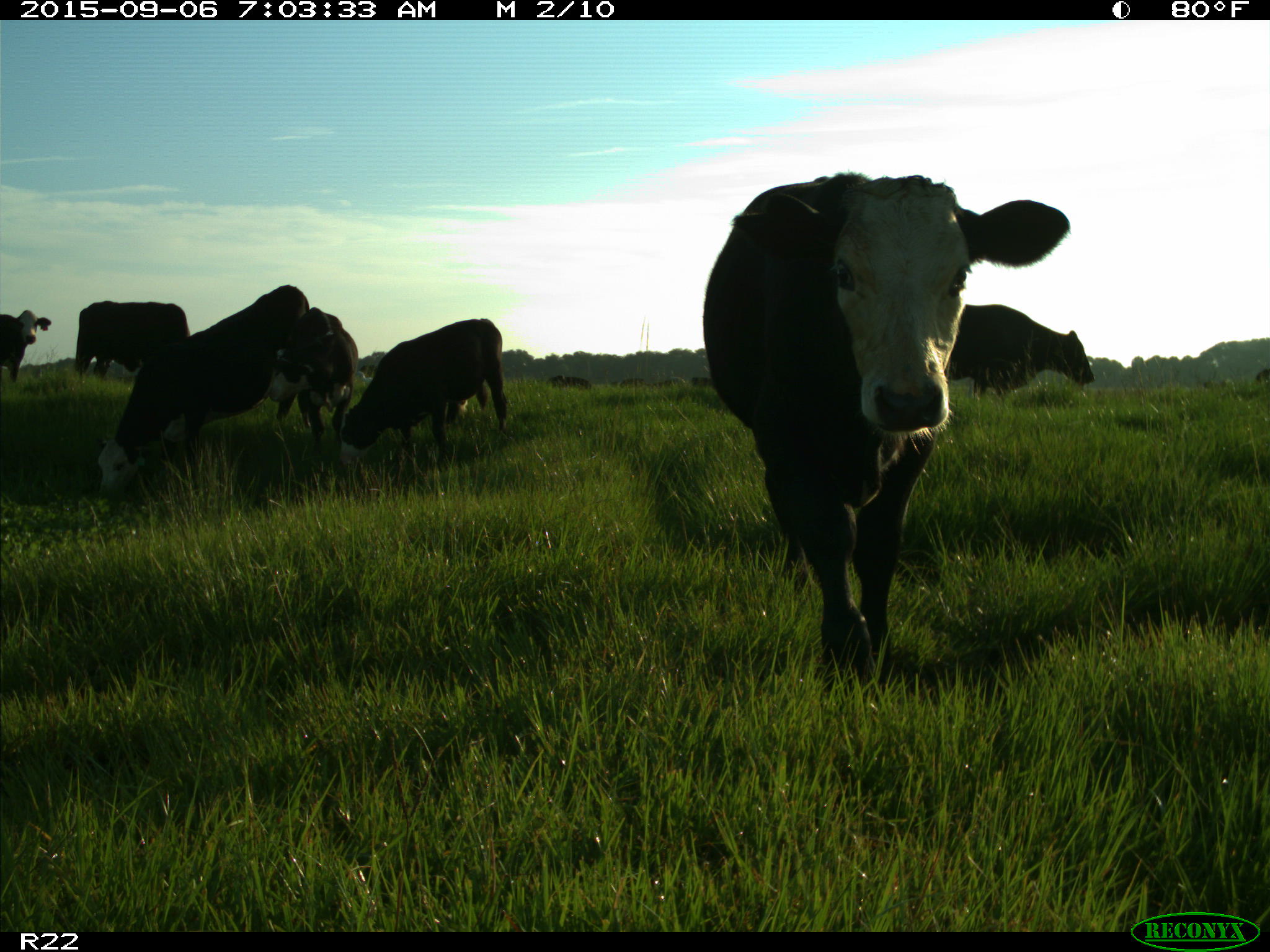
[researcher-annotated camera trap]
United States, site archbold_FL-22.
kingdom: Animalia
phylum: Chordata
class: Mammalia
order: Artiodactyla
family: Bovidae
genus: Bos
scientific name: Bos taurus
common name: domestic cow